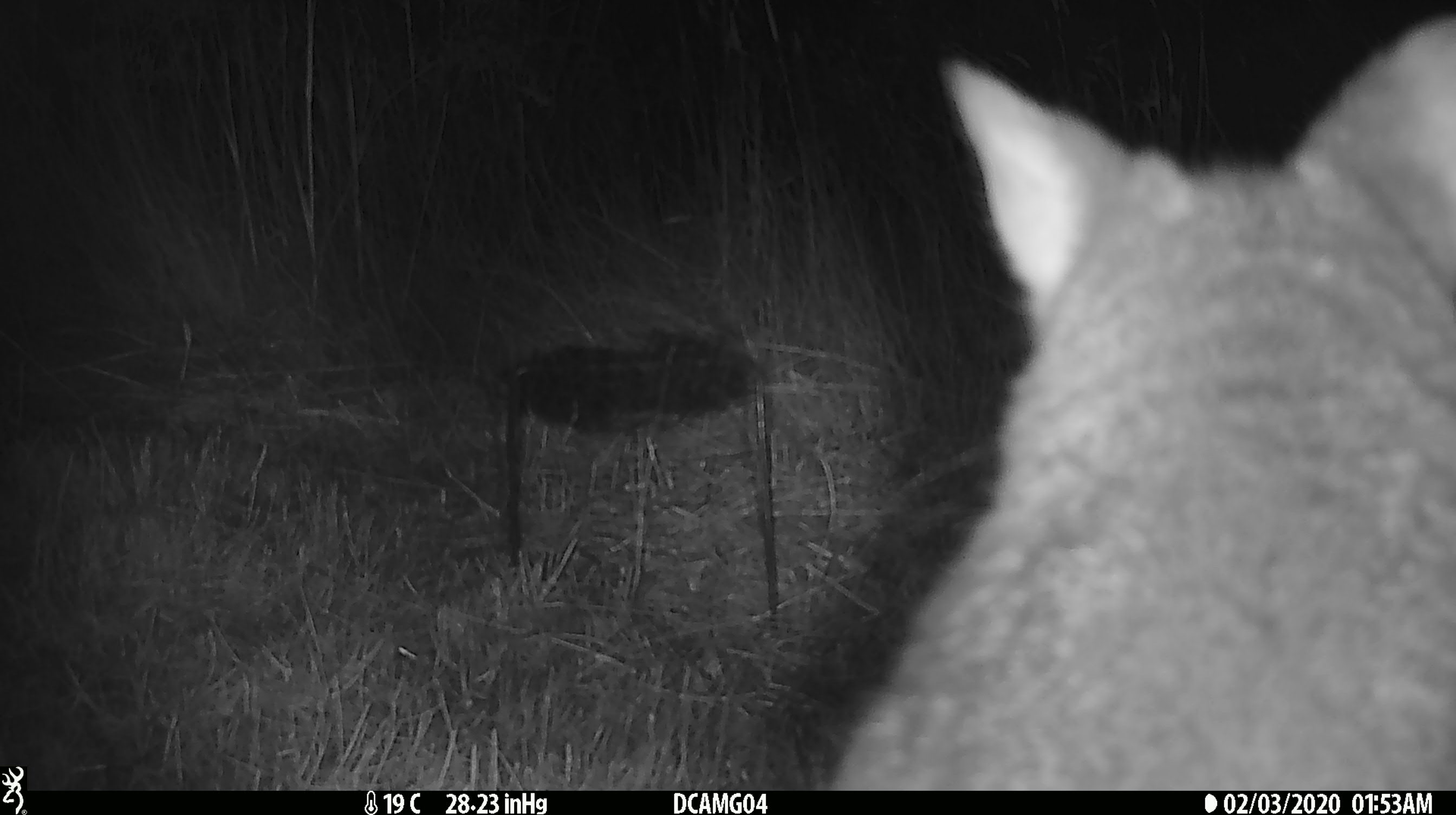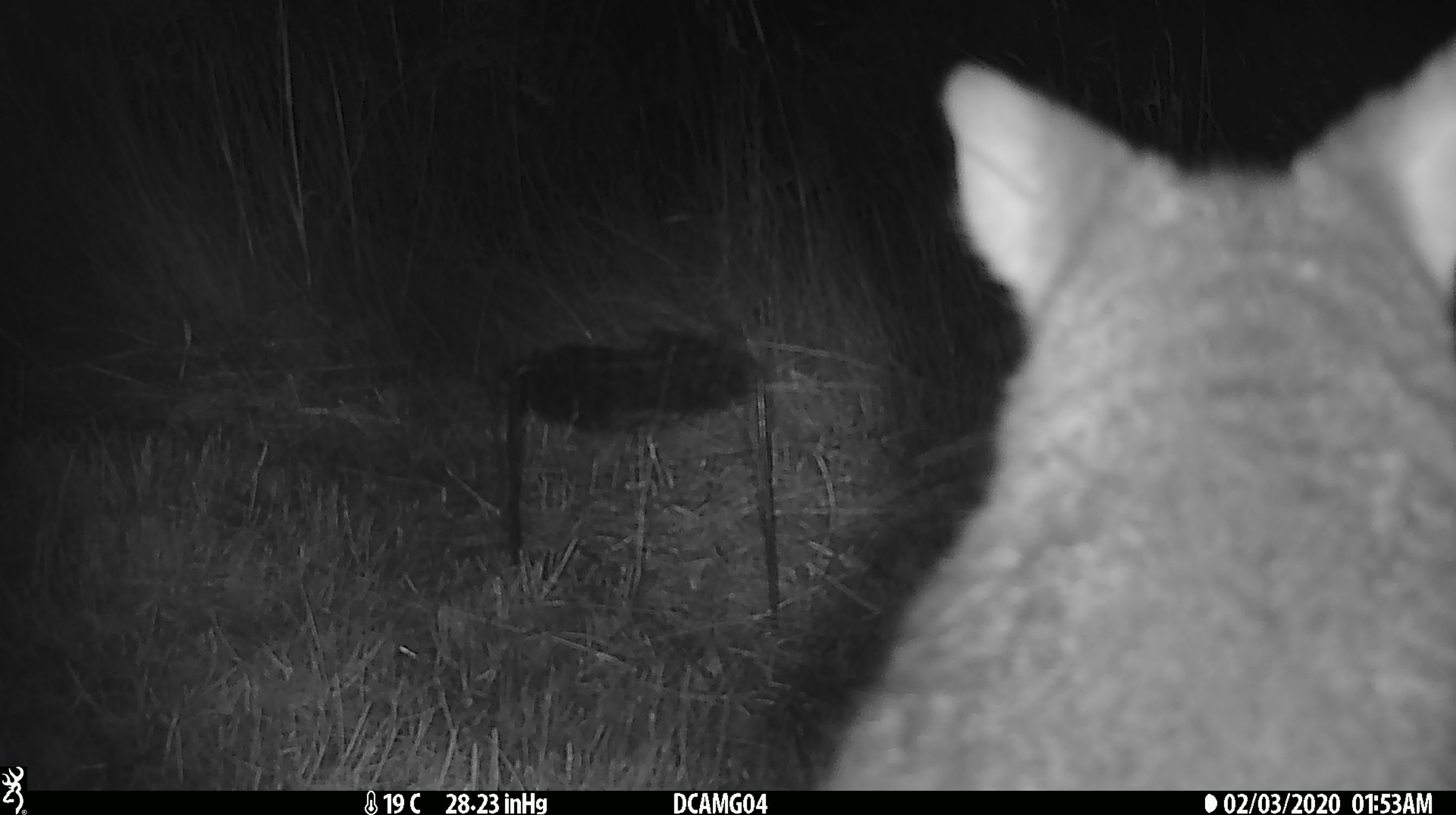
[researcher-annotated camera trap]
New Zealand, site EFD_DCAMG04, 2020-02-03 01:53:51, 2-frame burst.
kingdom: Animalia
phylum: Chordata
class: Mammalia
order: Diprotodontia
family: Phalangeridae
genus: Trichosurus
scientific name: Trichosurus vulpecula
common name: common brushtail possum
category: possum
Possum (common brushtail possum) (Trichosurus vulpecula).